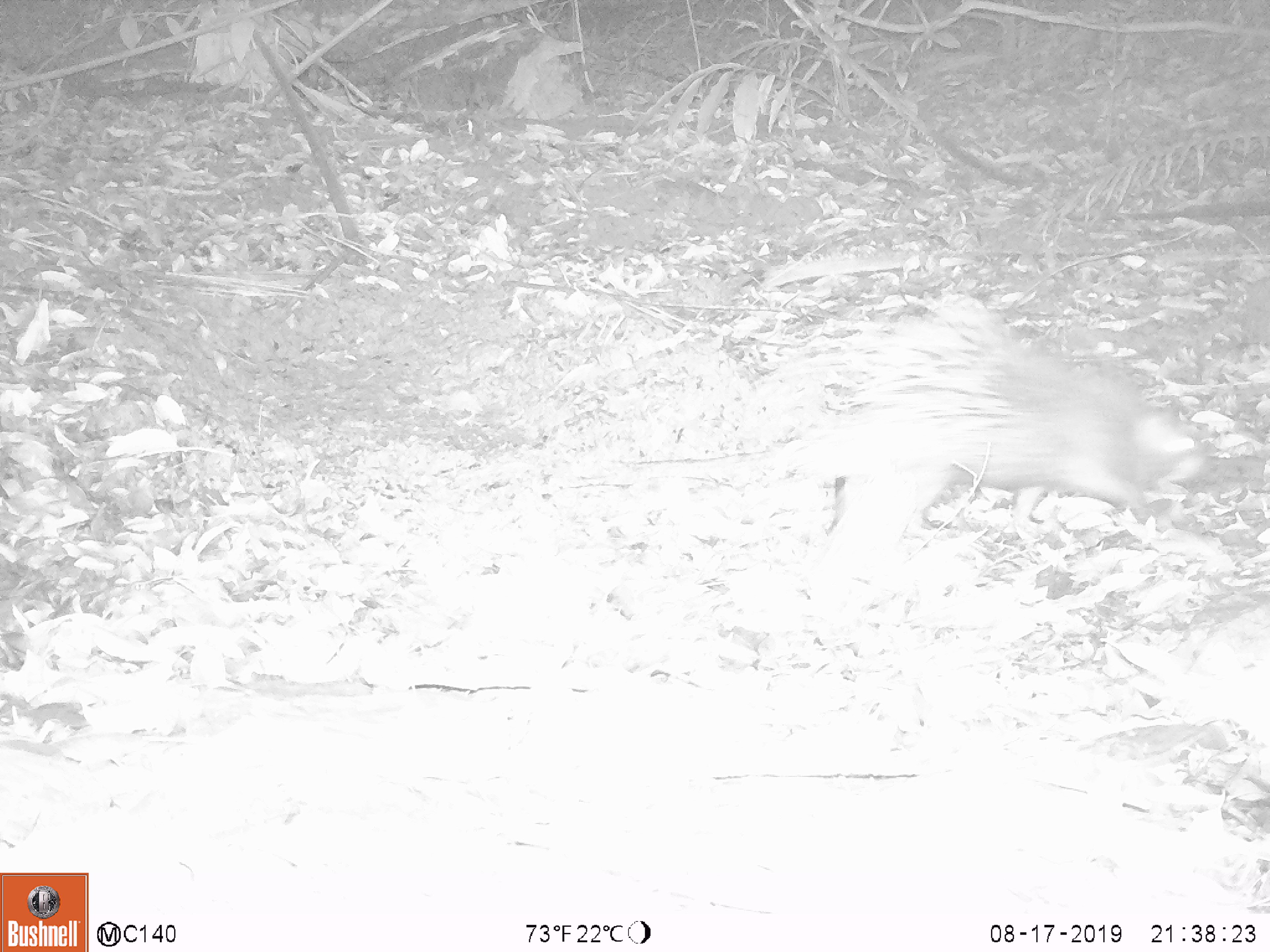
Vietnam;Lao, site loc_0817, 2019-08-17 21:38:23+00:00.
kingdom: Animalia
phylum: Chordata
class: Mammalia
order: Rodentia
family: Hystricidae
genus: Hystrix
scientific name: Hystrix brachyura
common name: malayan porcupine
Malayan porcupine (Hystrix brachyura). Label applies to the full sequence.